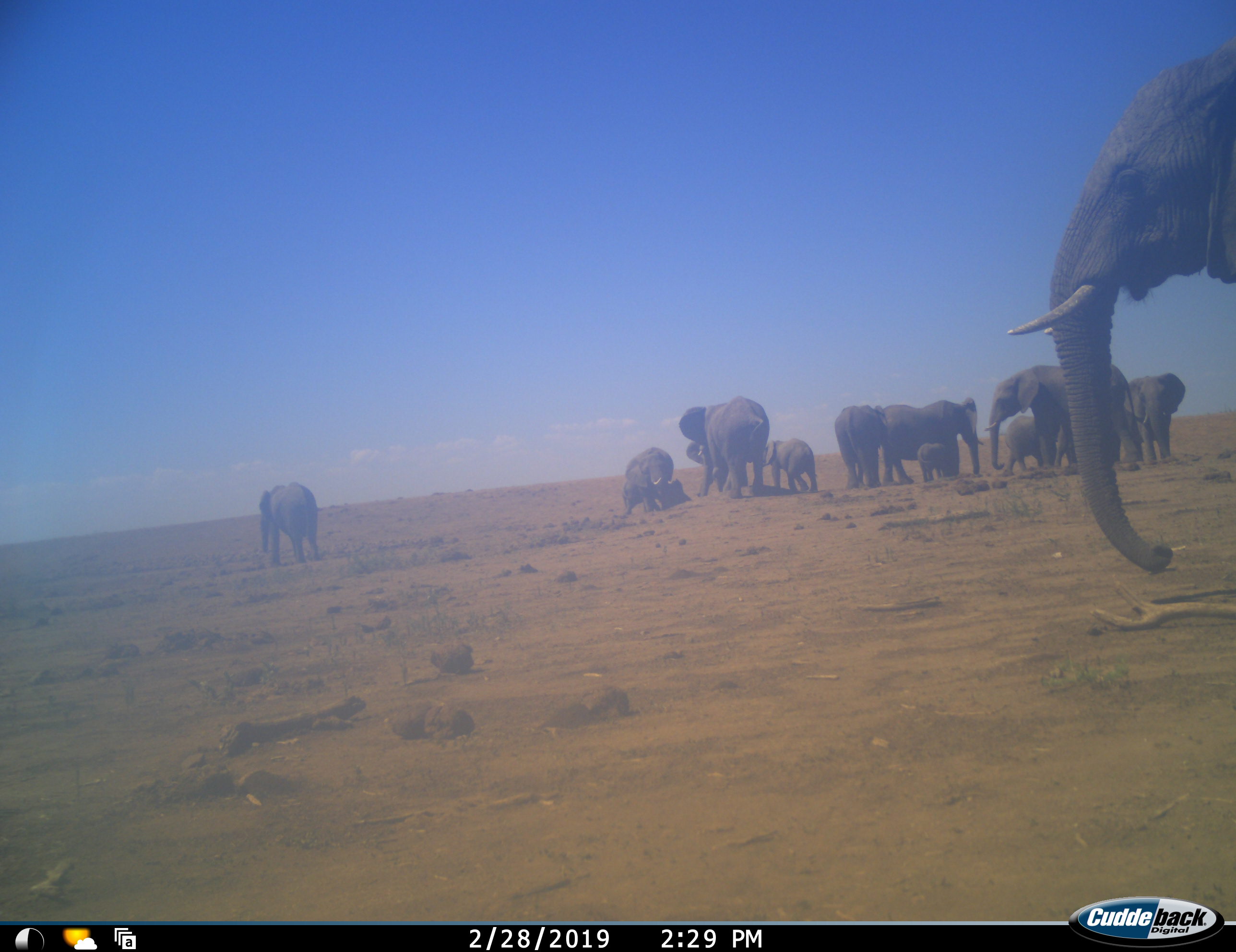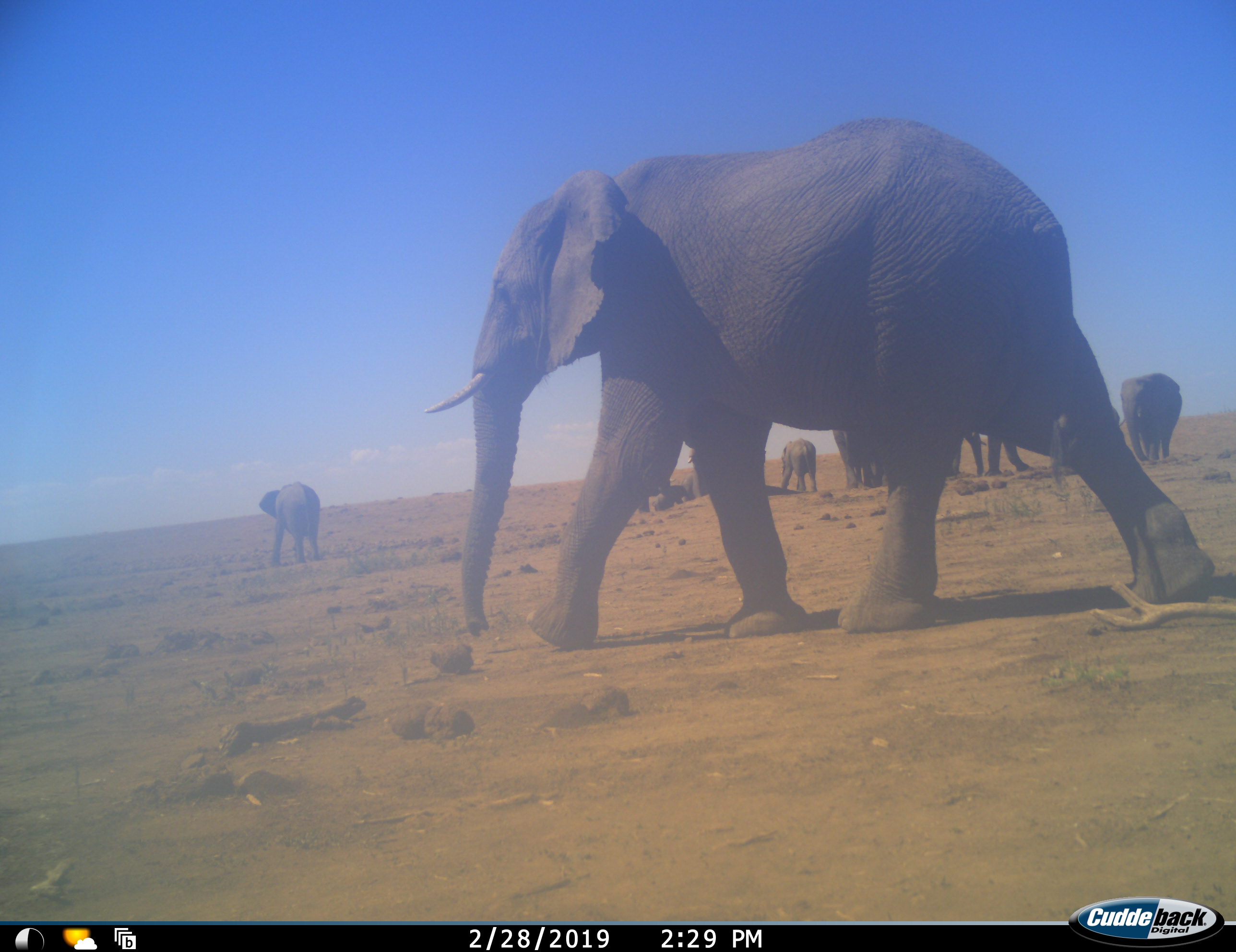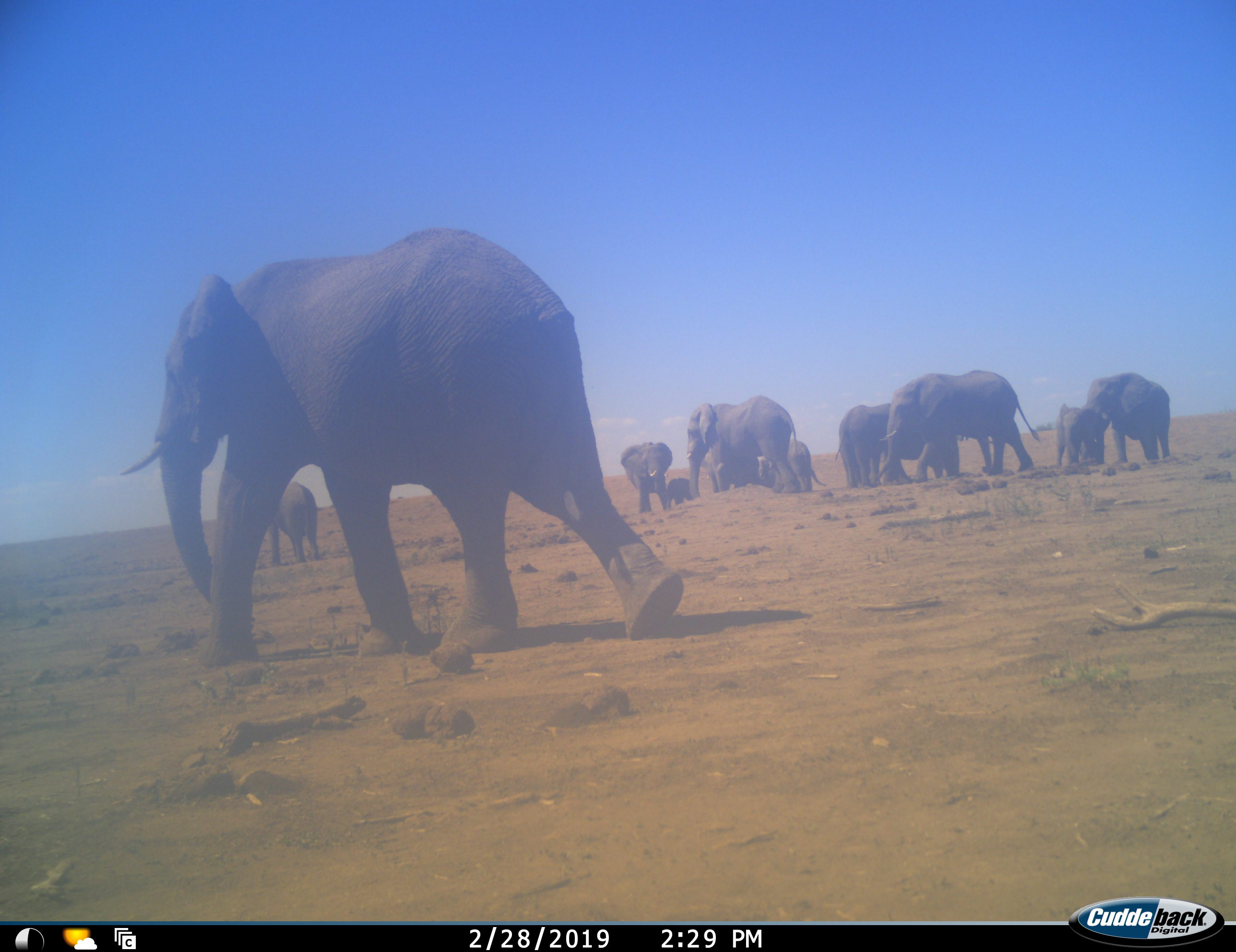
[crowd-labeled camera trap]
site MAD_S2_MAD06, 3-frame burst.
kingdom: Animalia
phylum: Chordata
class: Mammalia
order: Proboscidea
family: Elephantidae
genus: Loxodonta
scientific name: Loxodonta africana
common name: african bush elephant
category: elephant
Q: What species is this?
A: Elephant (african bush elephant) (Loxodonta africana).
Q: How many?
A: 11-50.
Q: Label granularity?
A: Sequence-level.